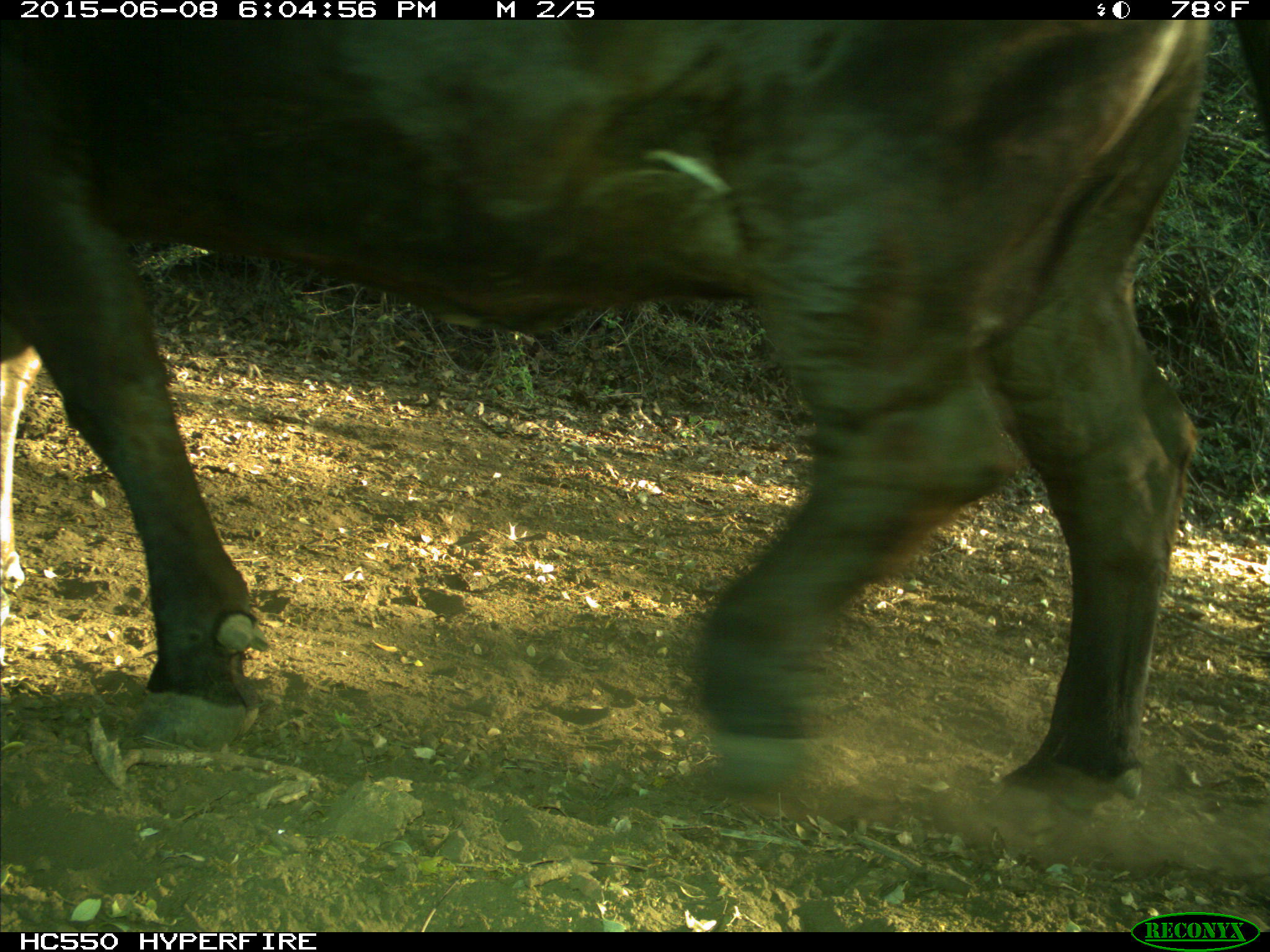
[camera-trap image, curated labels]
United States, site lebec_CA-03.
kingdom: Animalia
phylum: Chordata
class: Mammalia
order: Artiodactyla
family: Bovidae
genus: Bos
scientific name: Bos taurus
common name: domestic cow